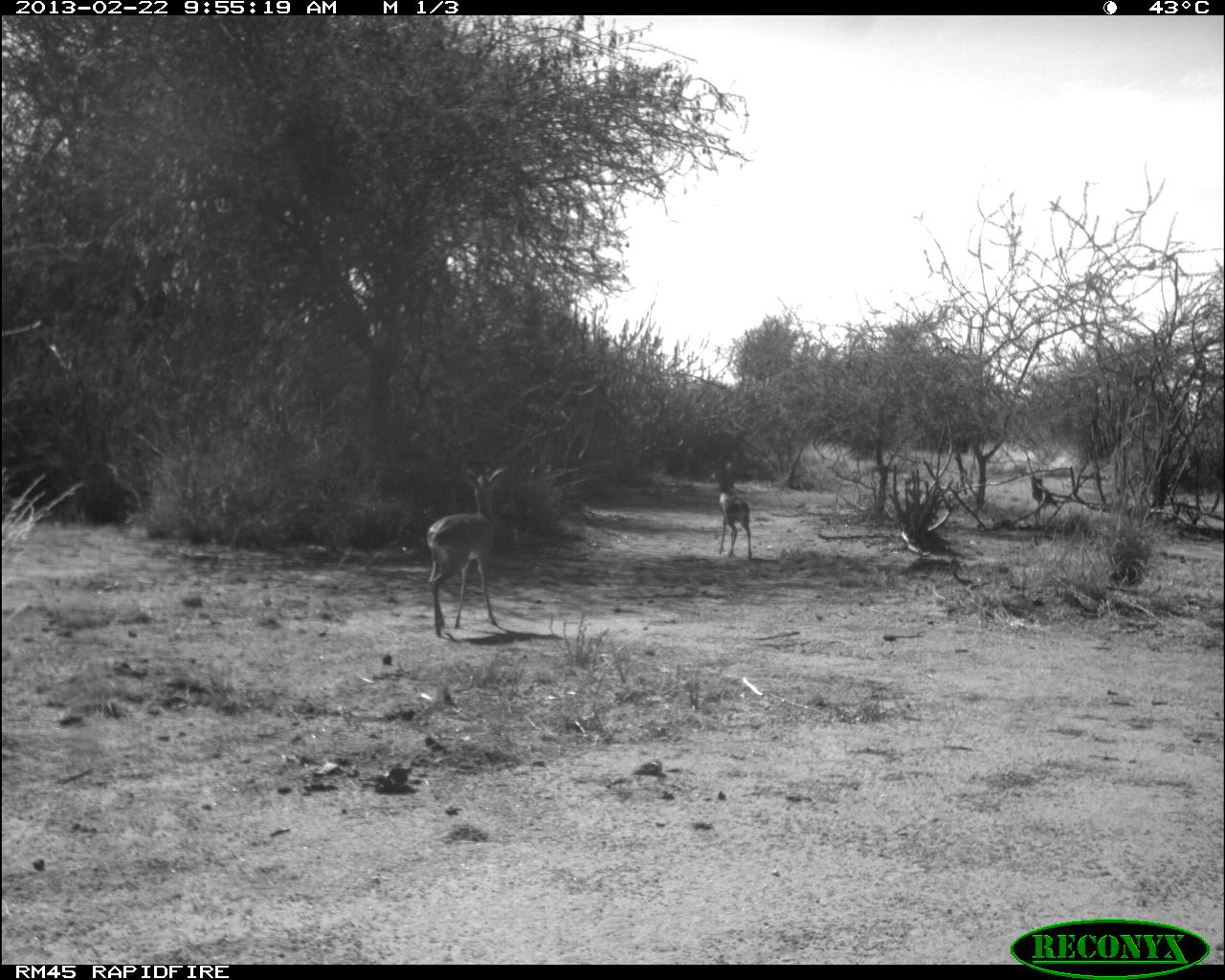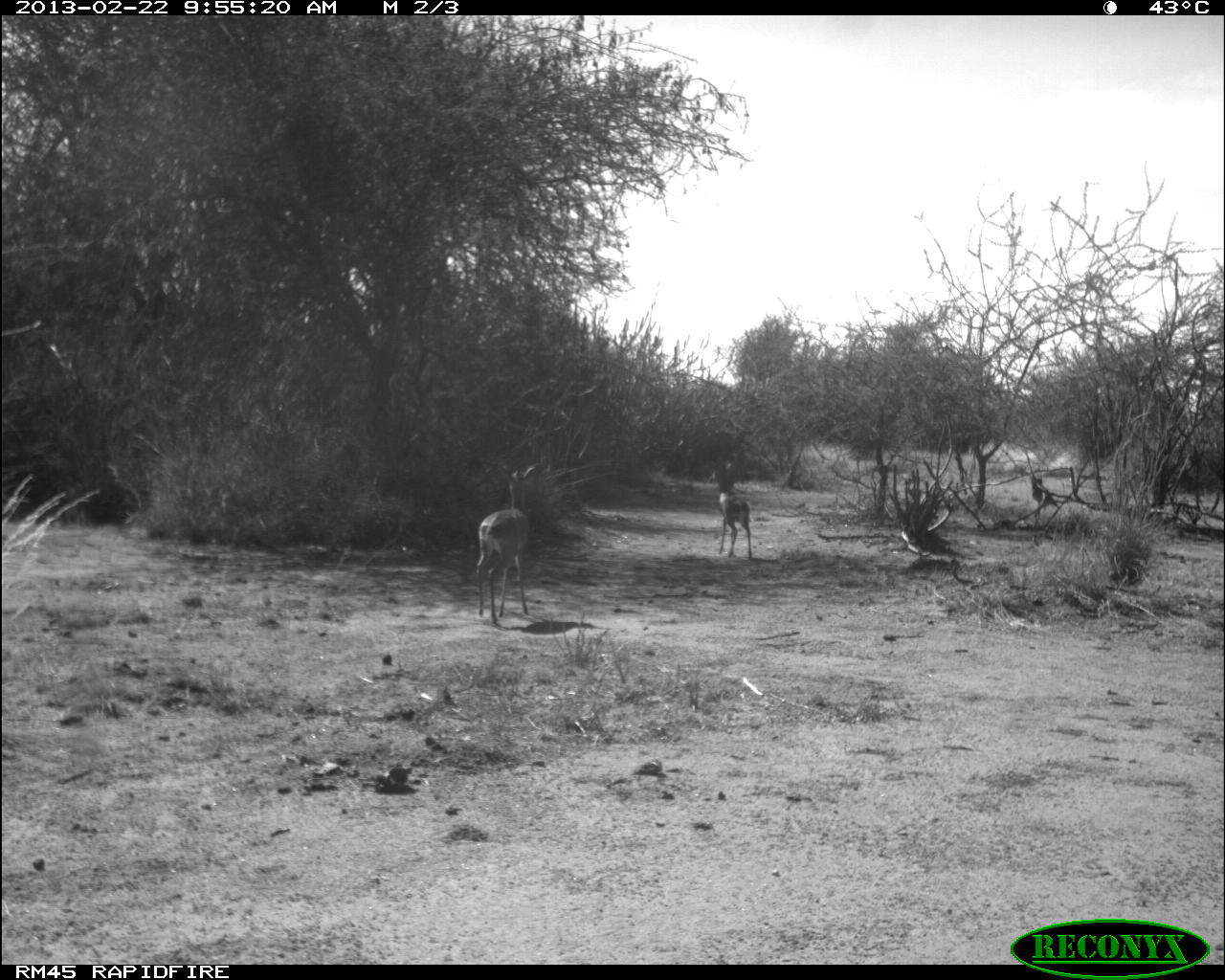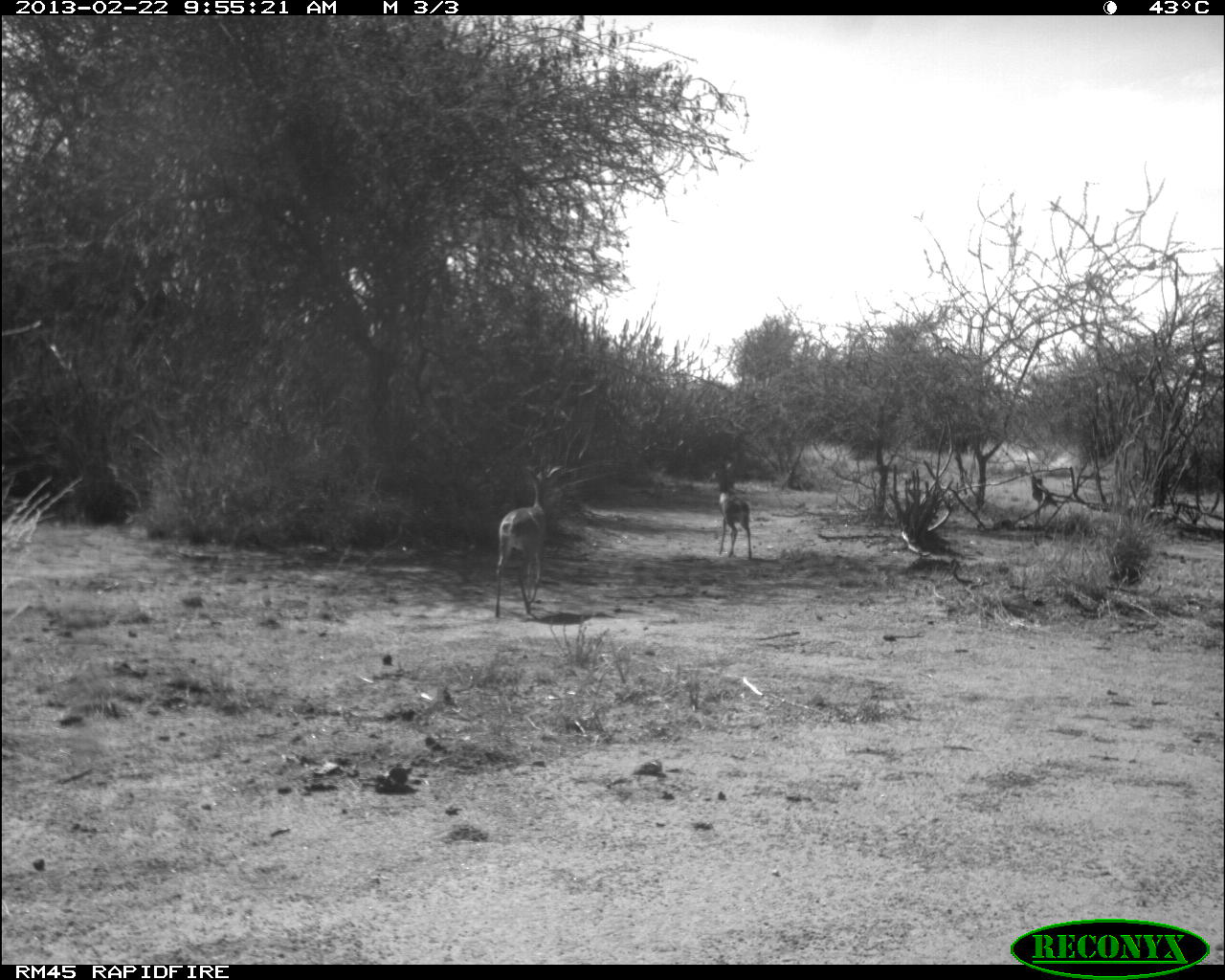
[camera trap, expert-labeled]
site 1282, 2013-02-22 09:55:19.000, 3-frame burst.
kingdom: Animalia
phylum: Chordata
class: Mammalia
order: Artiodactyla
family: Bovidae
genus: Madoqua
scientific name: Madoqua guentheri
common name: günther's dik-dik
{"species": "Madoqua guentheri (günther's dik-dik)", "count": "2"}